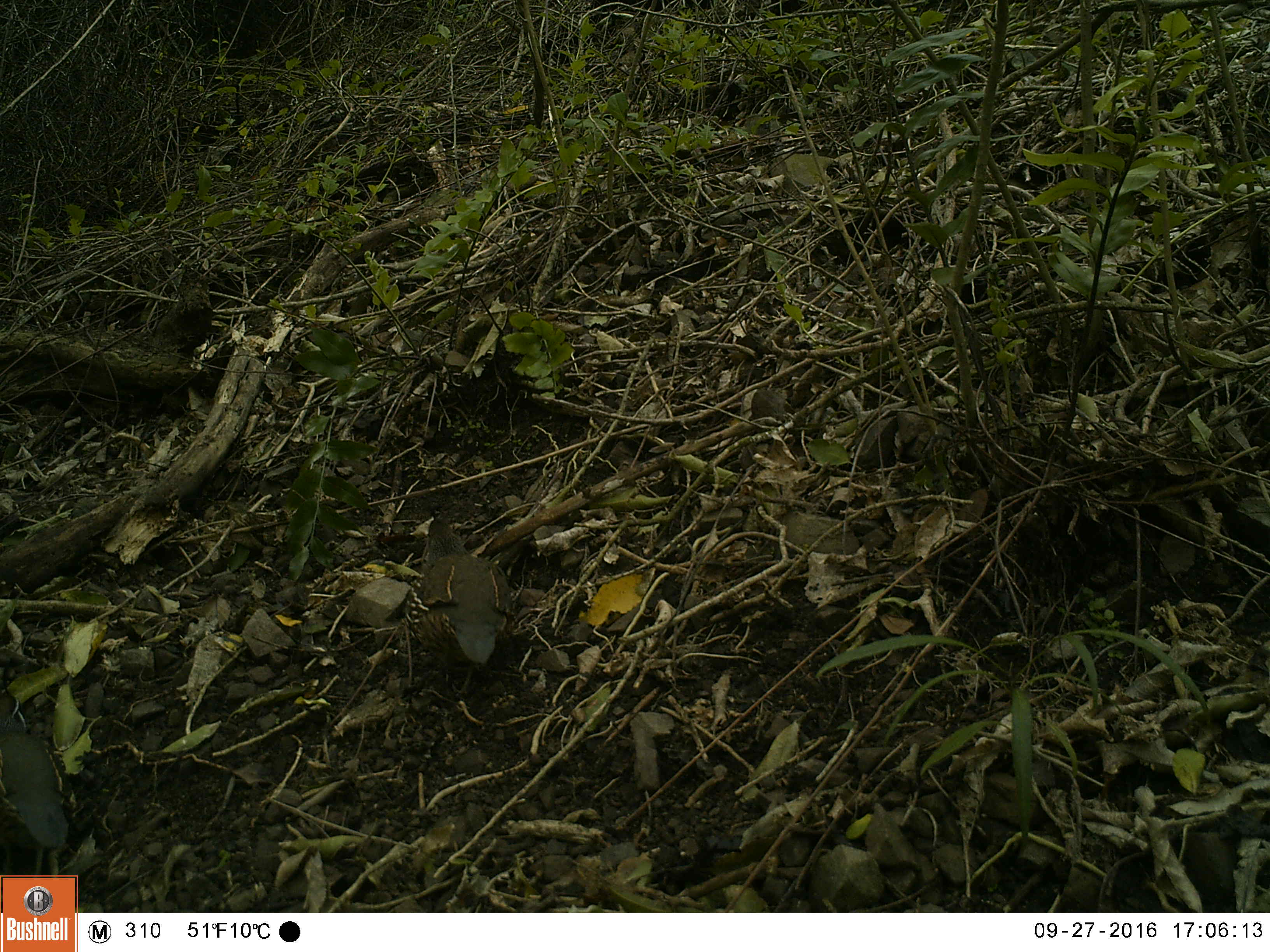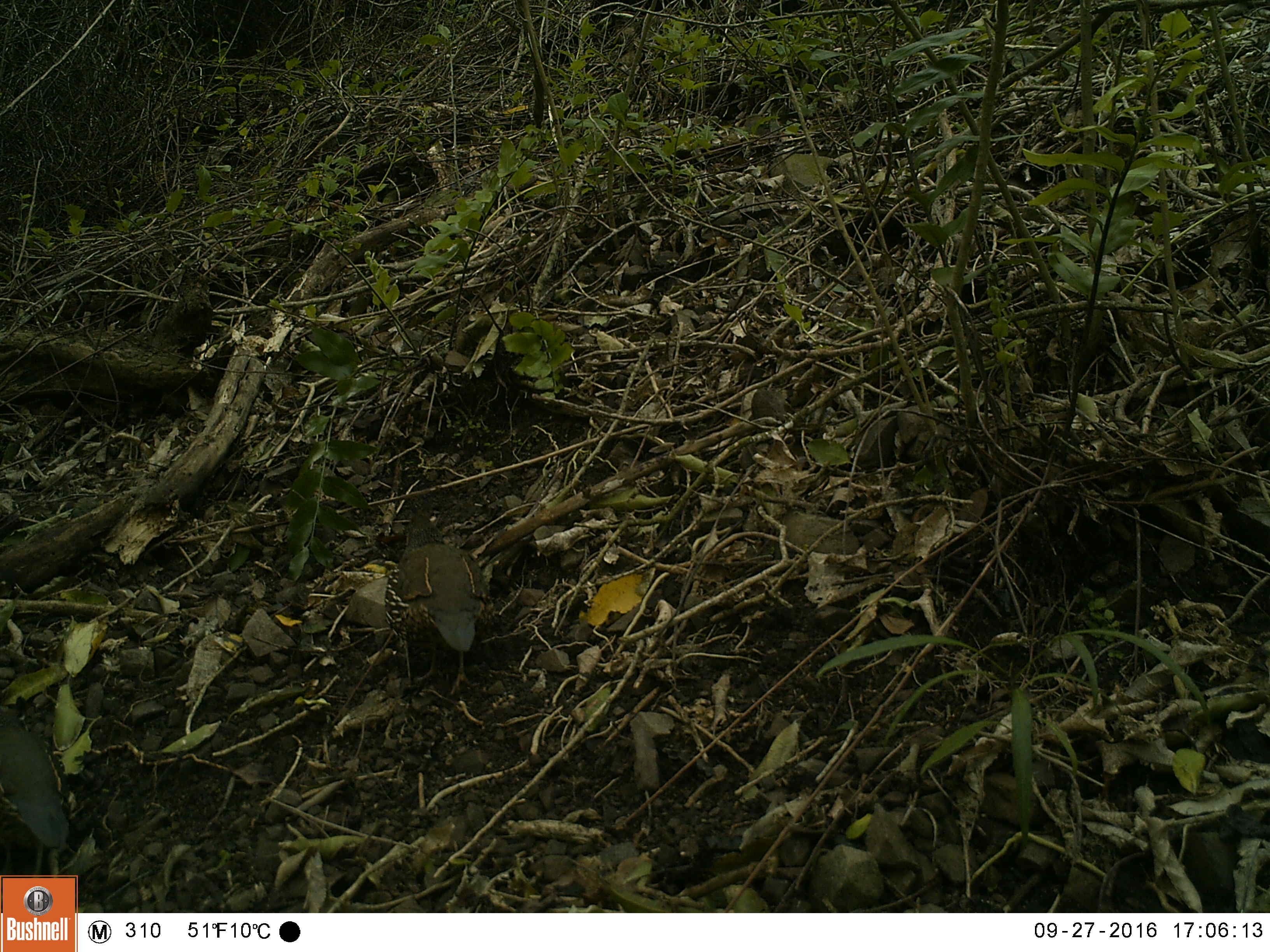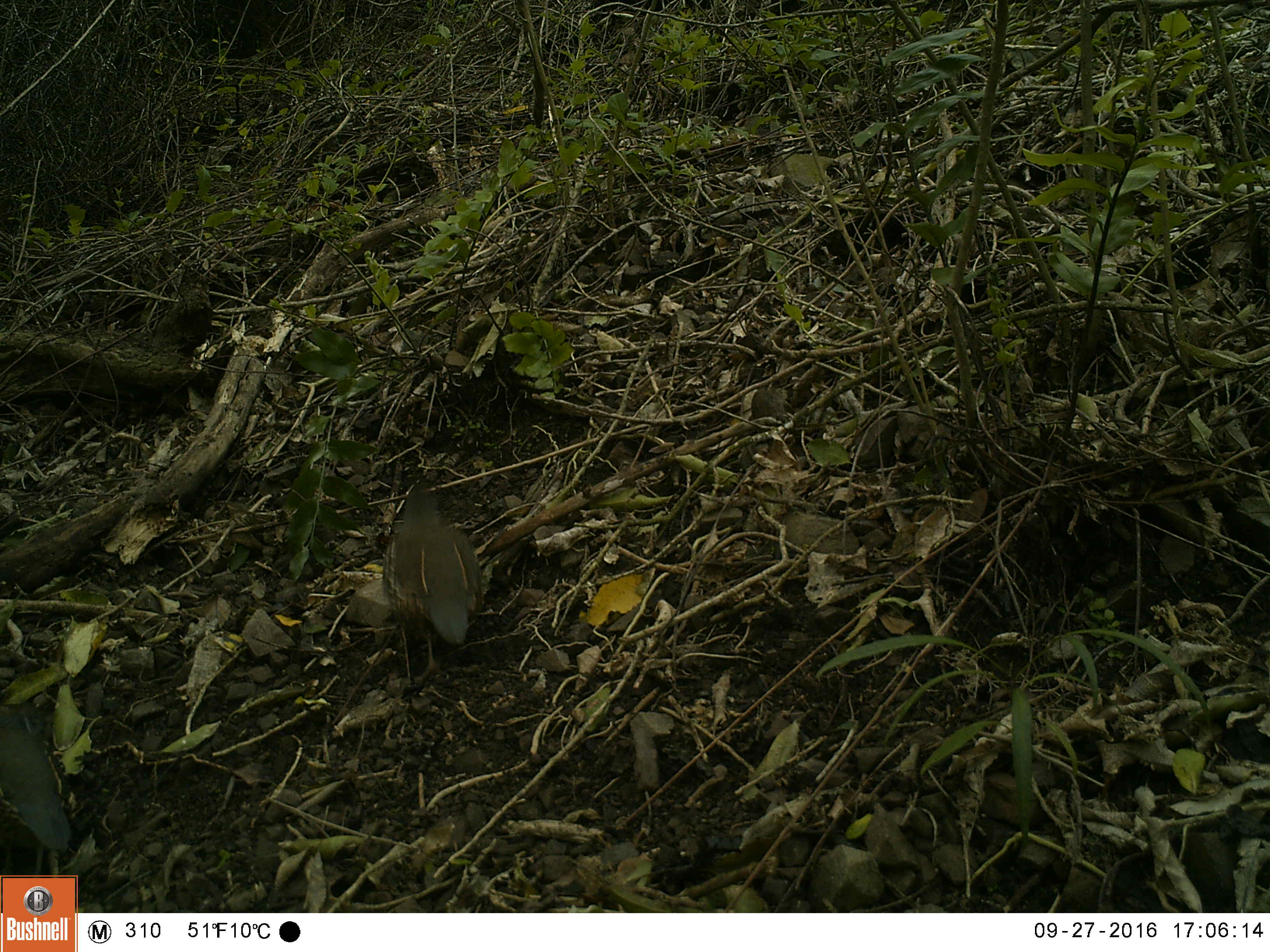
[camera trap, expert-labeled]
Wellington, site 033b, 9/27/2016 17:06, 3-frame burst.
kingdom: Animalia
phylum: Chordata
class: Aves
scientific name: Aves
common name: bird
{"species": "bird (Aves)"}